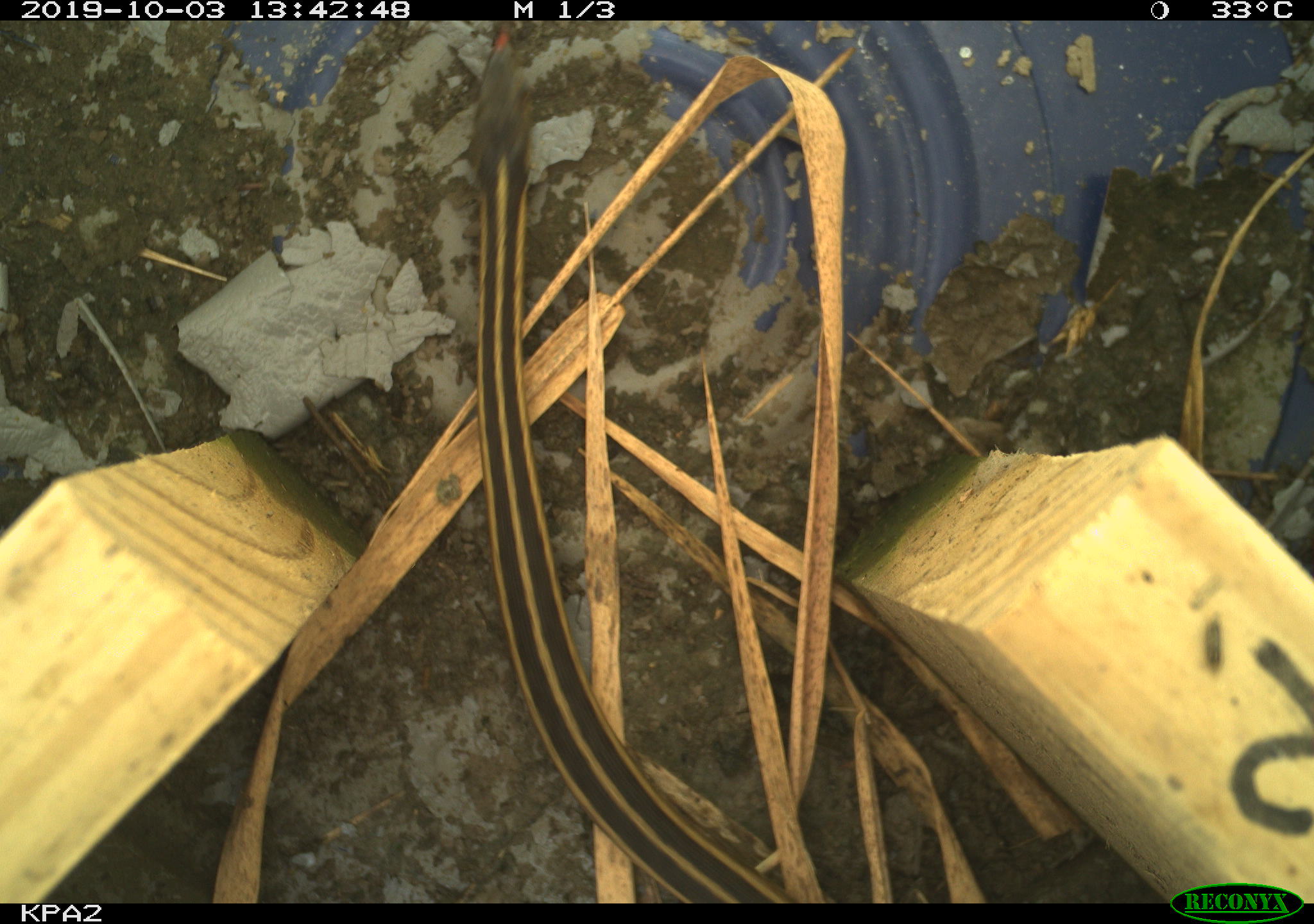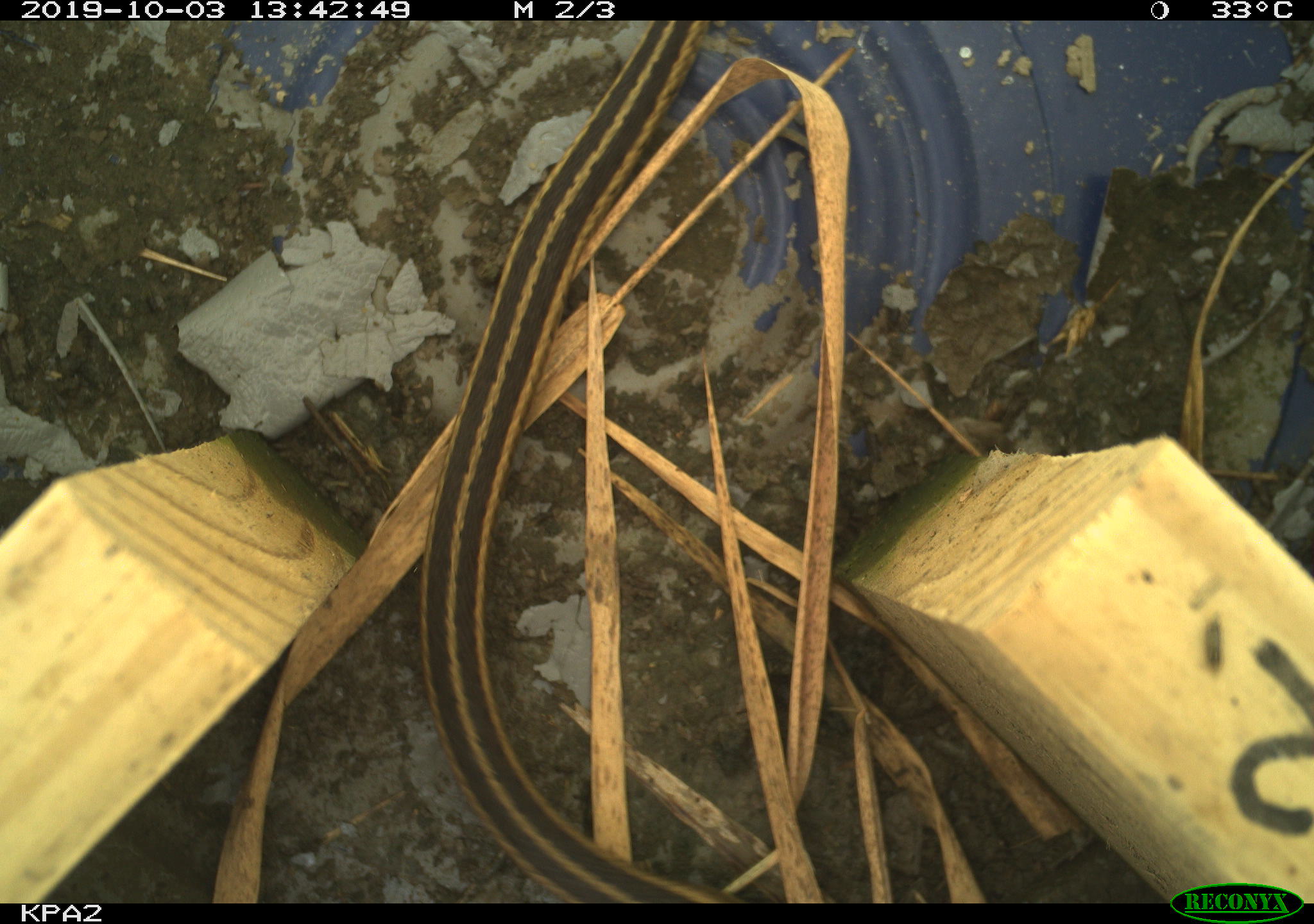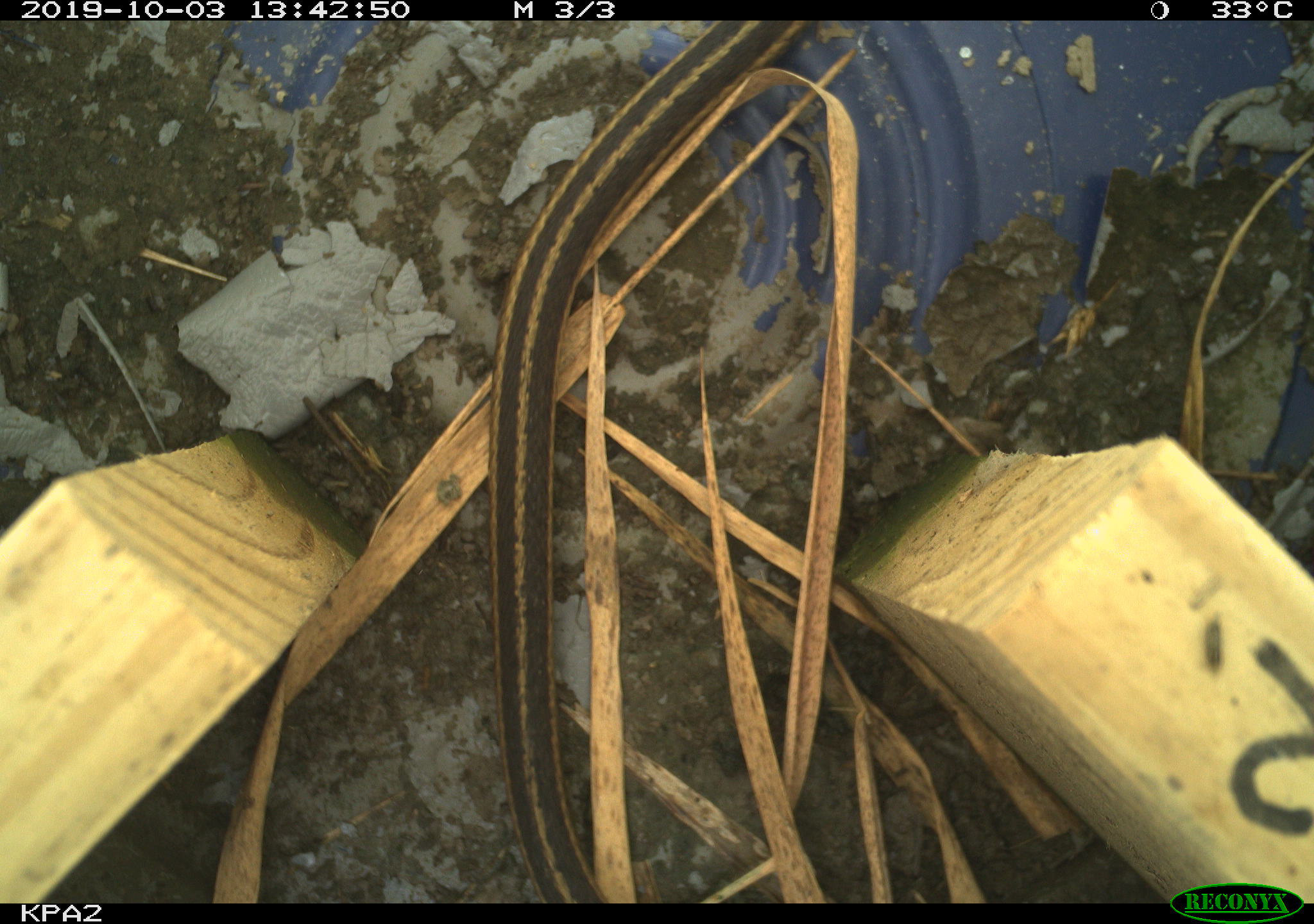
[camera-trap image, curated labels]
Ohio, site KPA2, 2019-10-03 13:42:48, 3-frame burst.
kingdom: Animalia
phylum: Chordata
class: Reptilia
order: Squamata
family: Colubridae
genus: Thamnophis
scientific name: Thamnophis sirtalis sirtalis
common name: eastern gartersnake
Eastern gartersnake (Thamnophis sirtalis sirtalis).